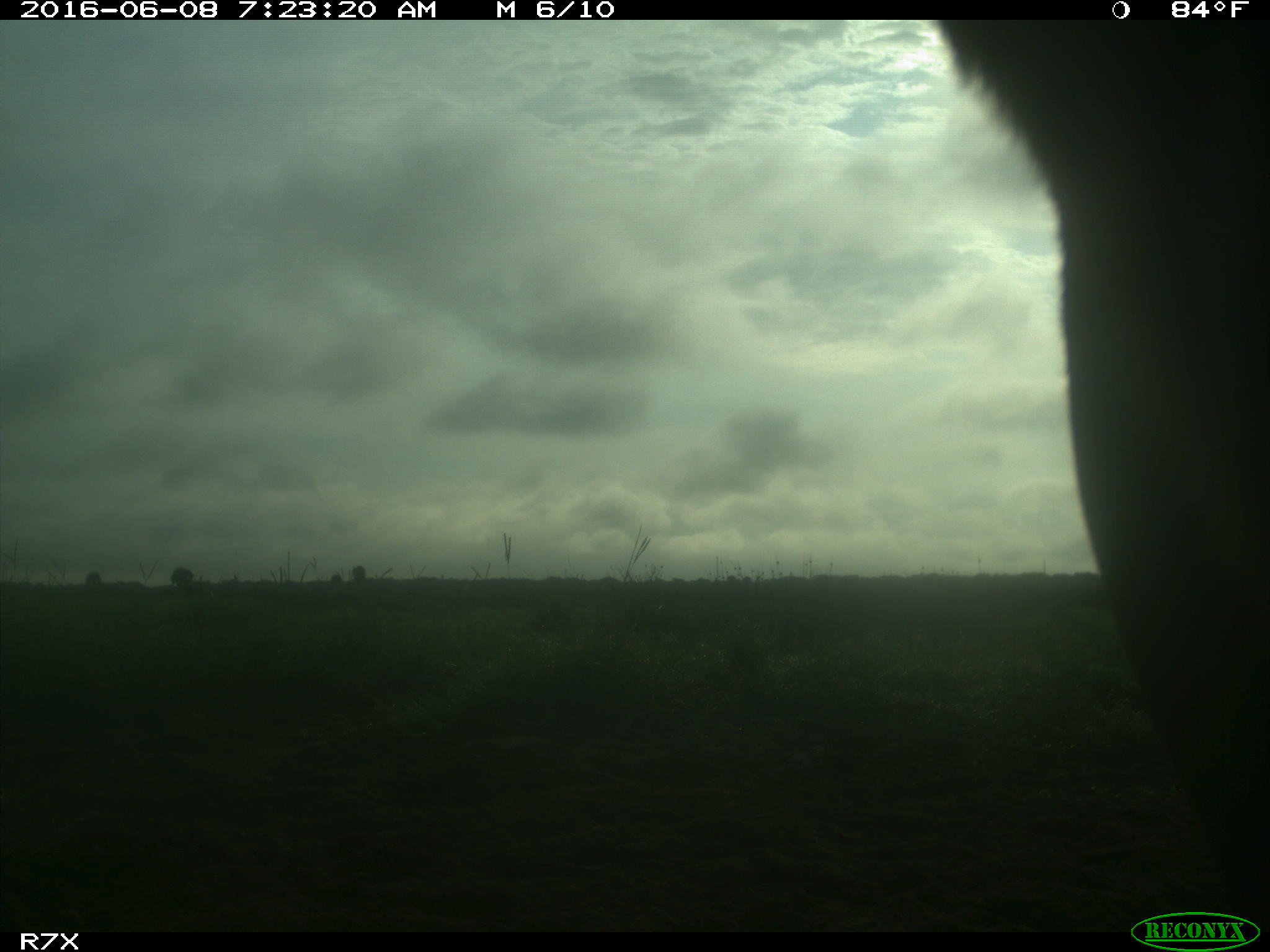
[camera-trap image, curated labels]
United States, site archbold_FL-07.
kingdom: Animalia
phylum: Chordata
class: Mammalia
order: Artiodactyla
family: Bovidae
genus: Bos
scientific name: Bos taurus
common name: domestic cow